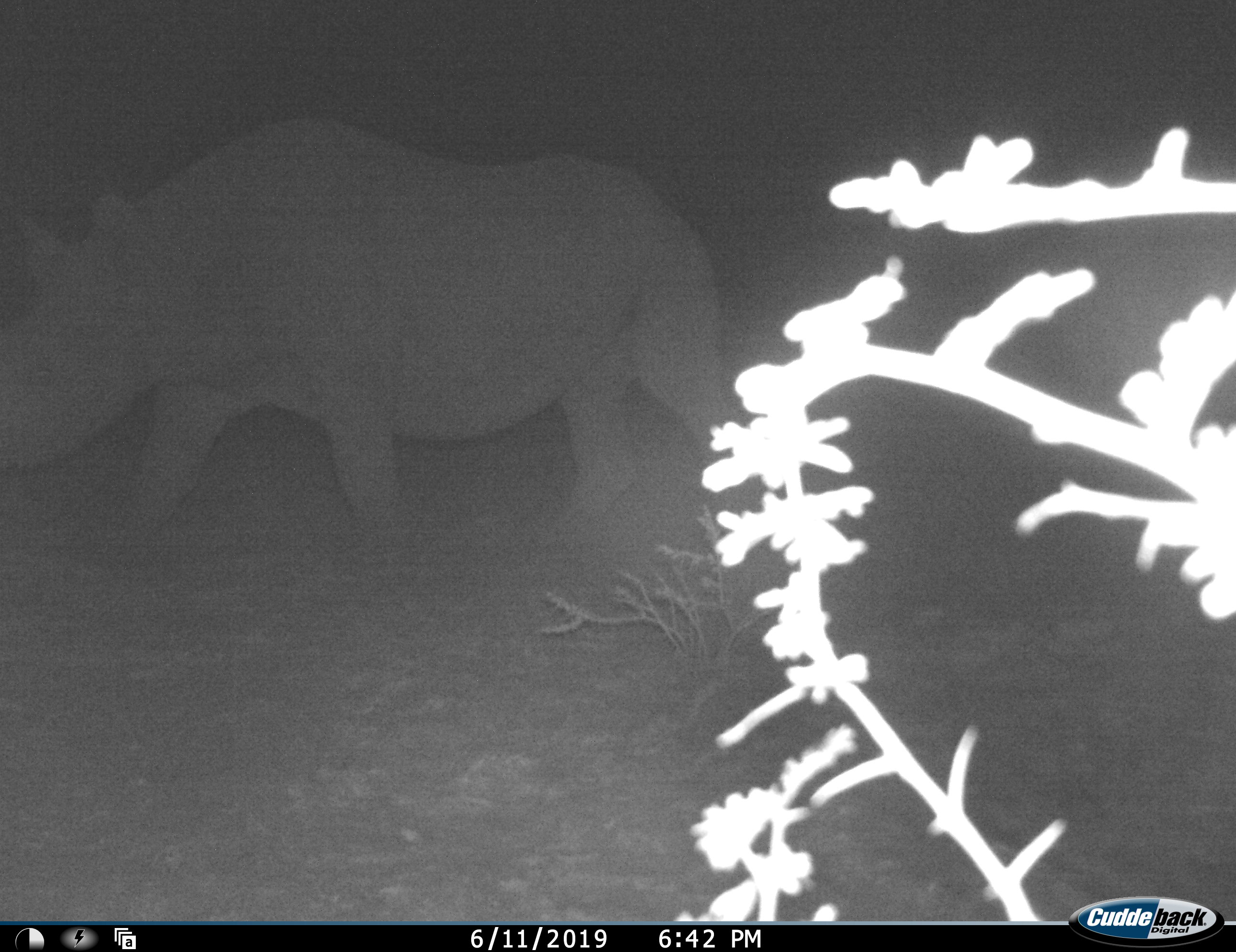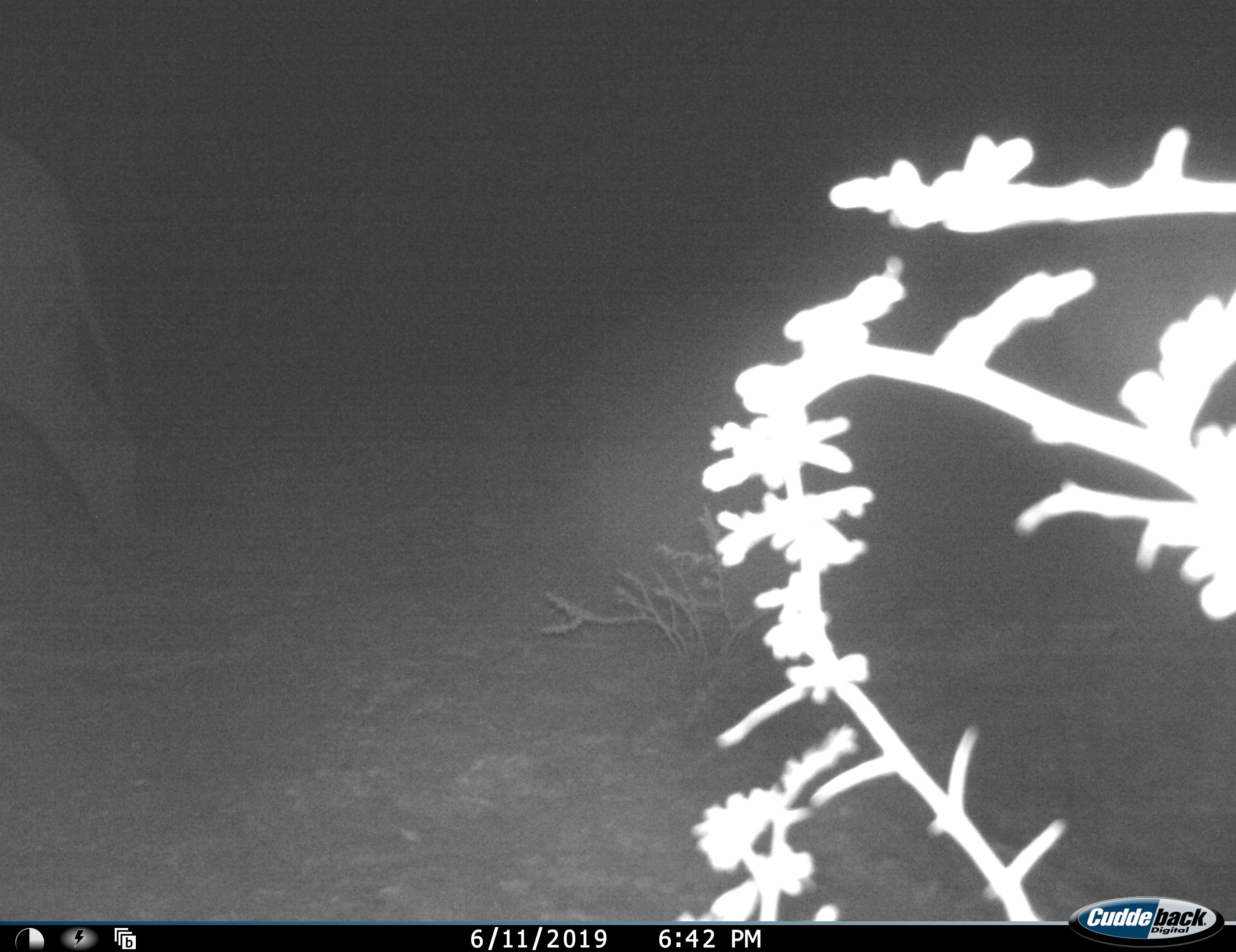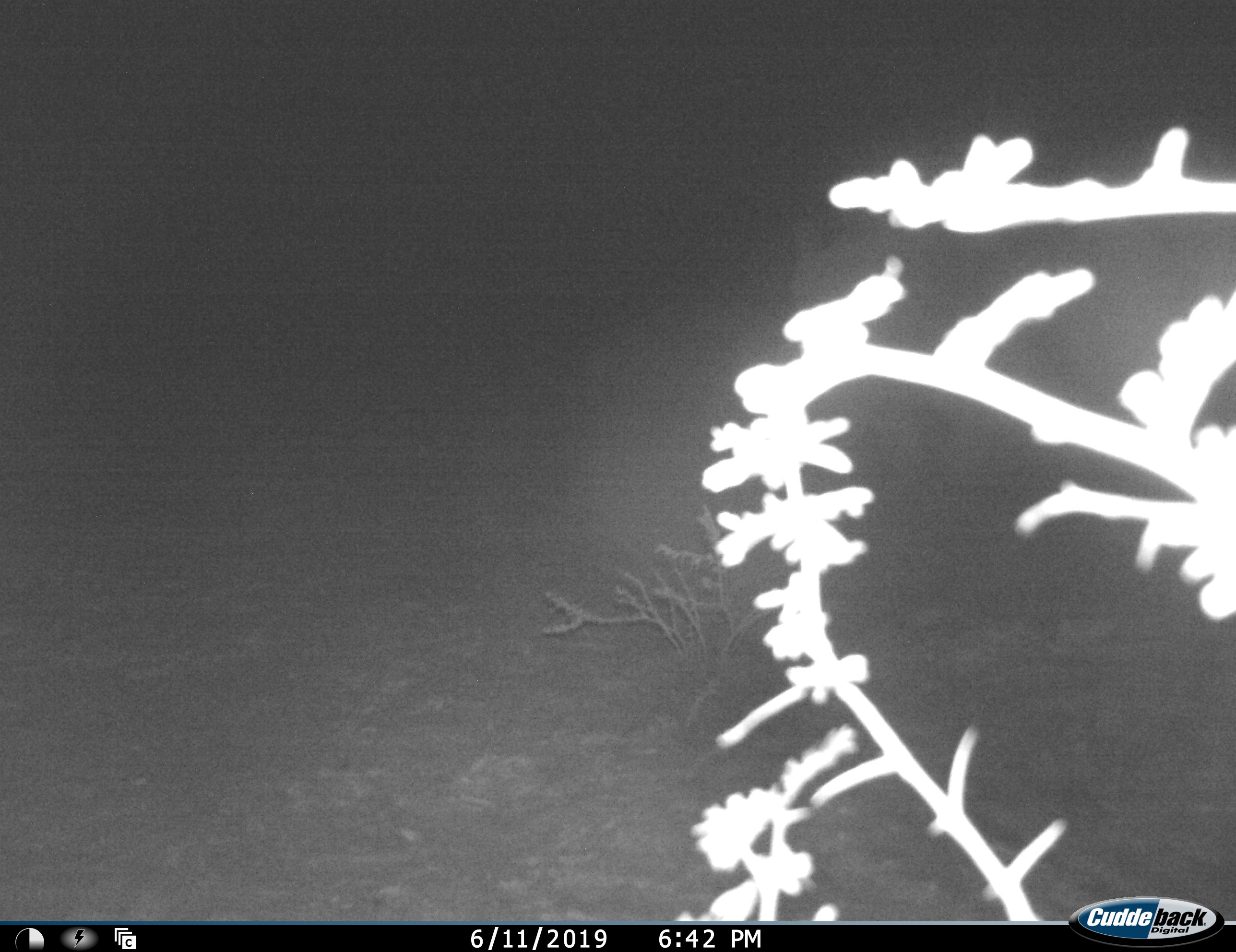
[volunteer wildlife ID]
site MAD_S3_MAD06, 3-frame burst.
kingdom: Animalia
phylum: Chordata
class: Mammalia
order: Perissodactyla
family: Rhinocerotidae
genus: Diceros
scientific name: Diceros bicornis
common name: black rhinoceros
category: rhinocerosblack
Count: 1.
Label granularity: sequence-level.